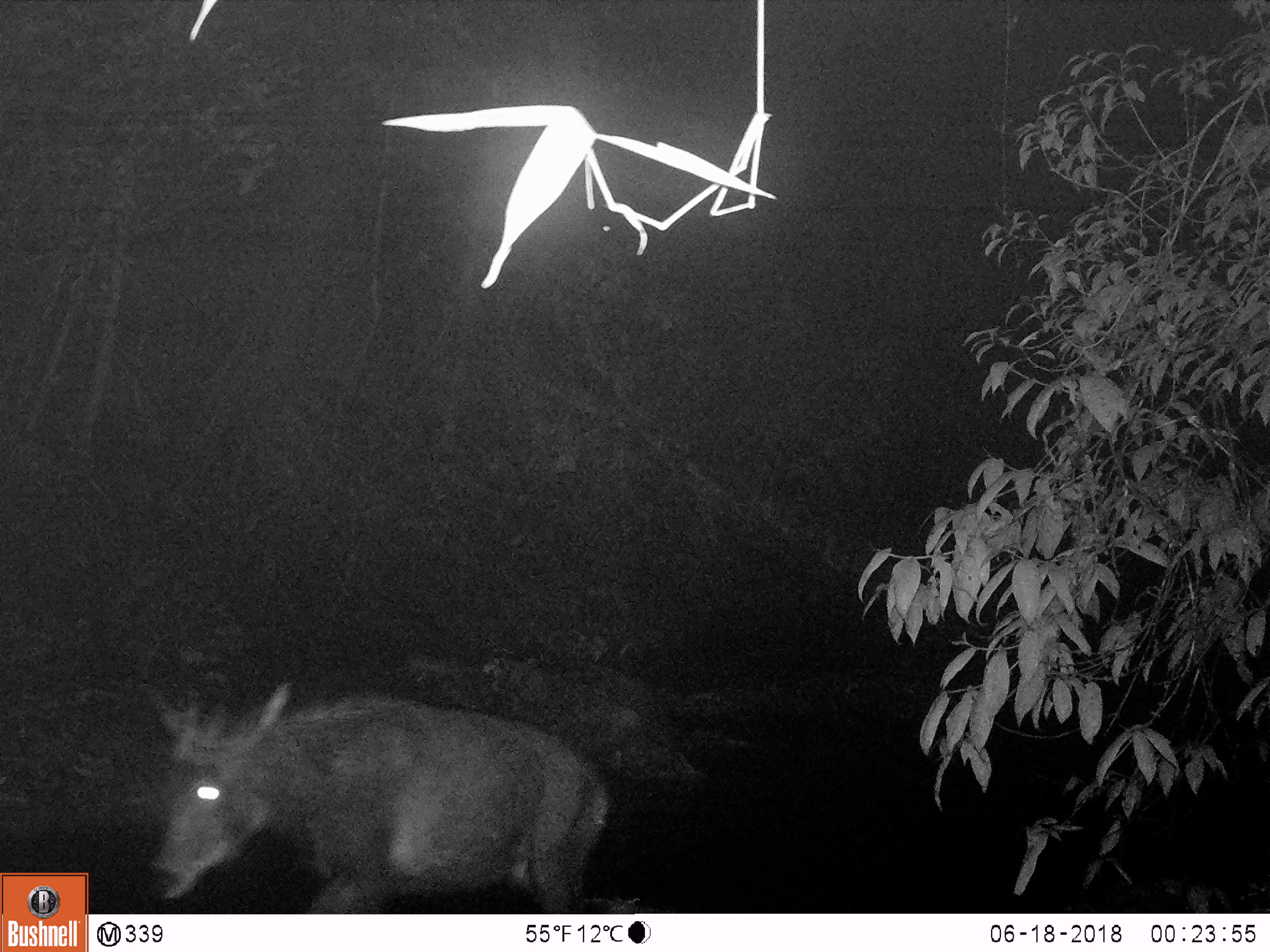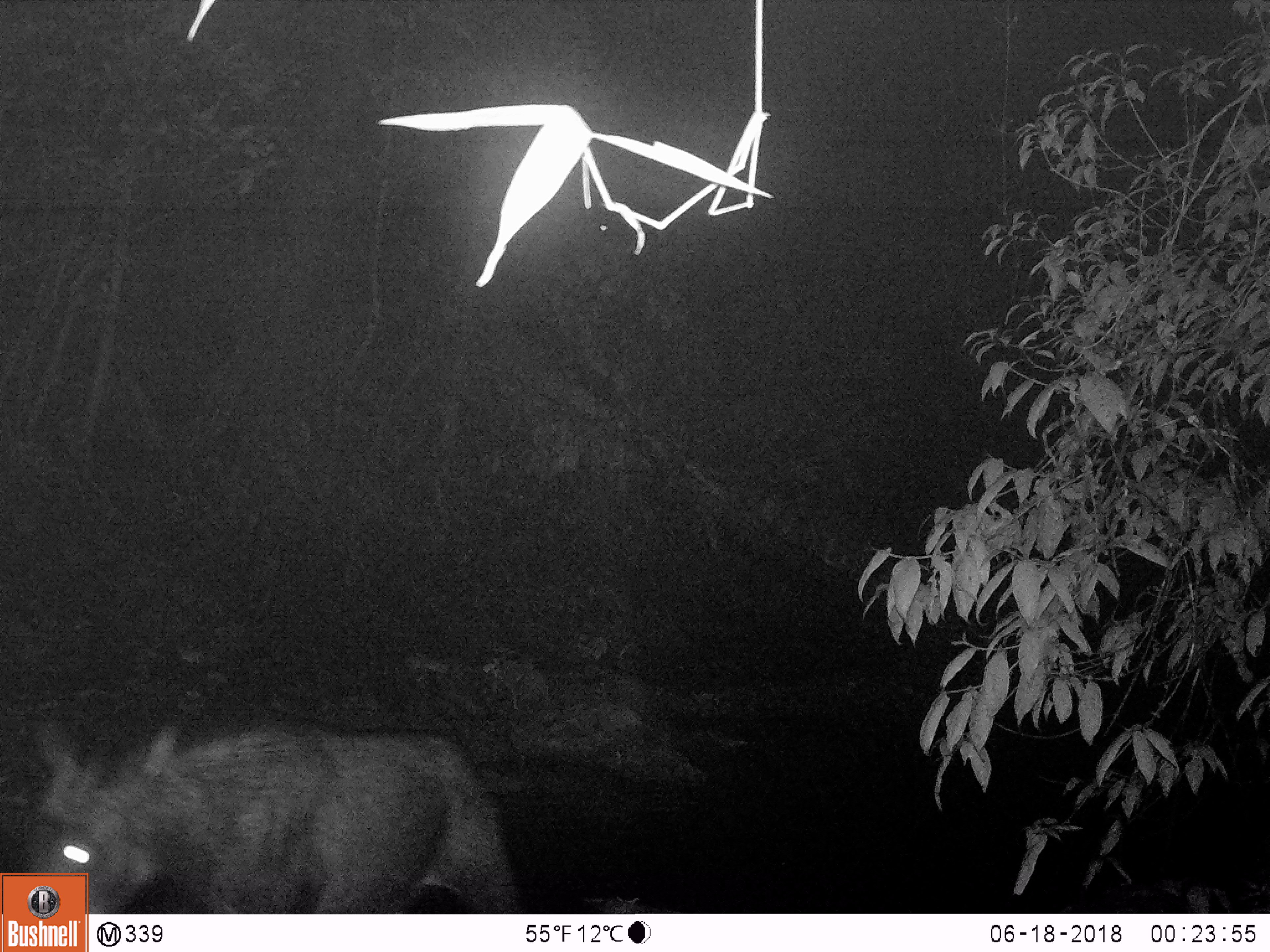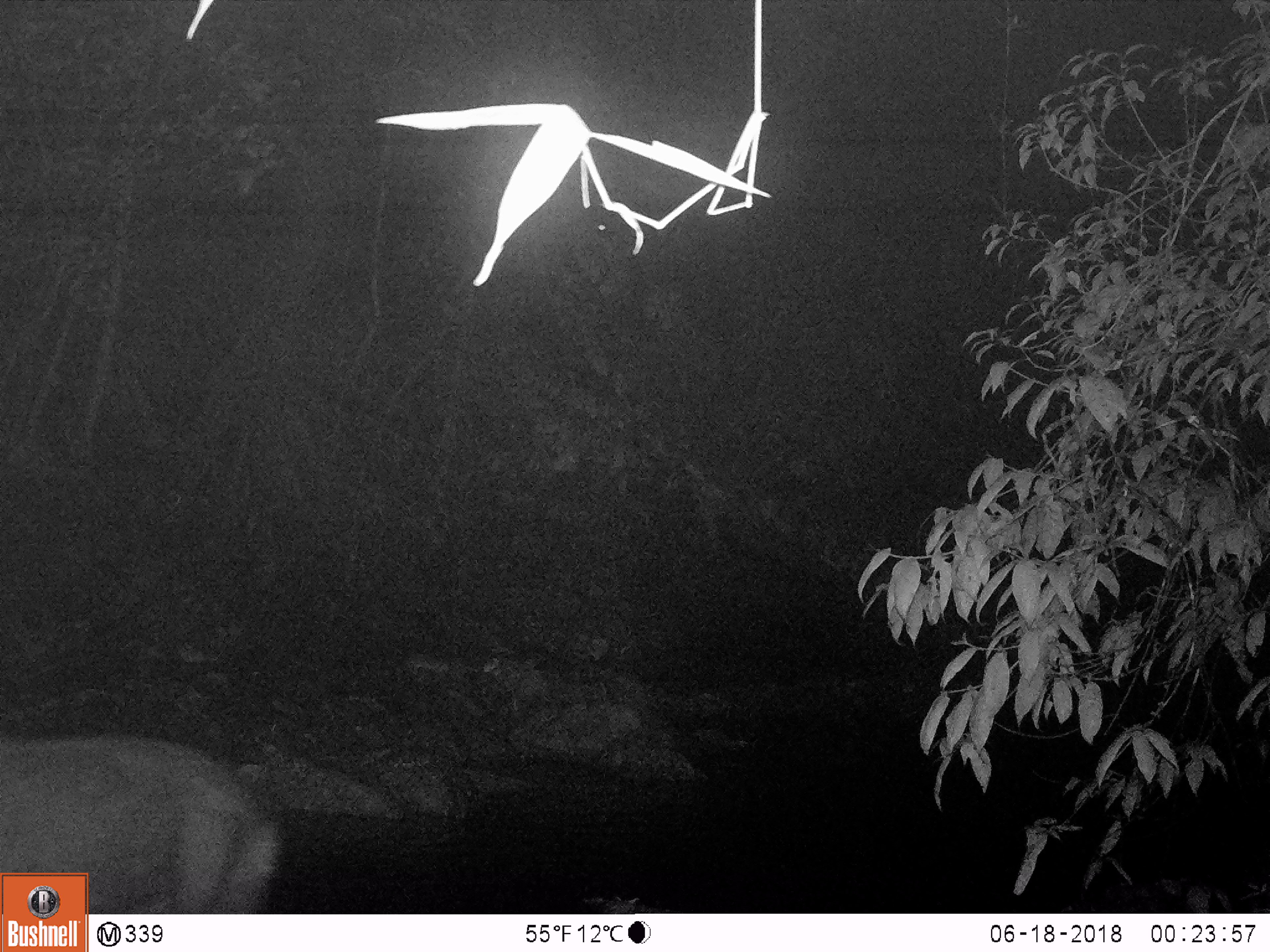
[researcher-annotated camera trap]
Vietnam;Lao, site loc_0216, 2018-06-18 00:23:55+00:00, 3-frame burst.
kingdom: Animalia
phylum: Chordata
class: Mammalia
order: Artiodactyla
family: Bovidae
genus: Capricornis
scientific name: Capricornis sumatraensis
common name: chinese serow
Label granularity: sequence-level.